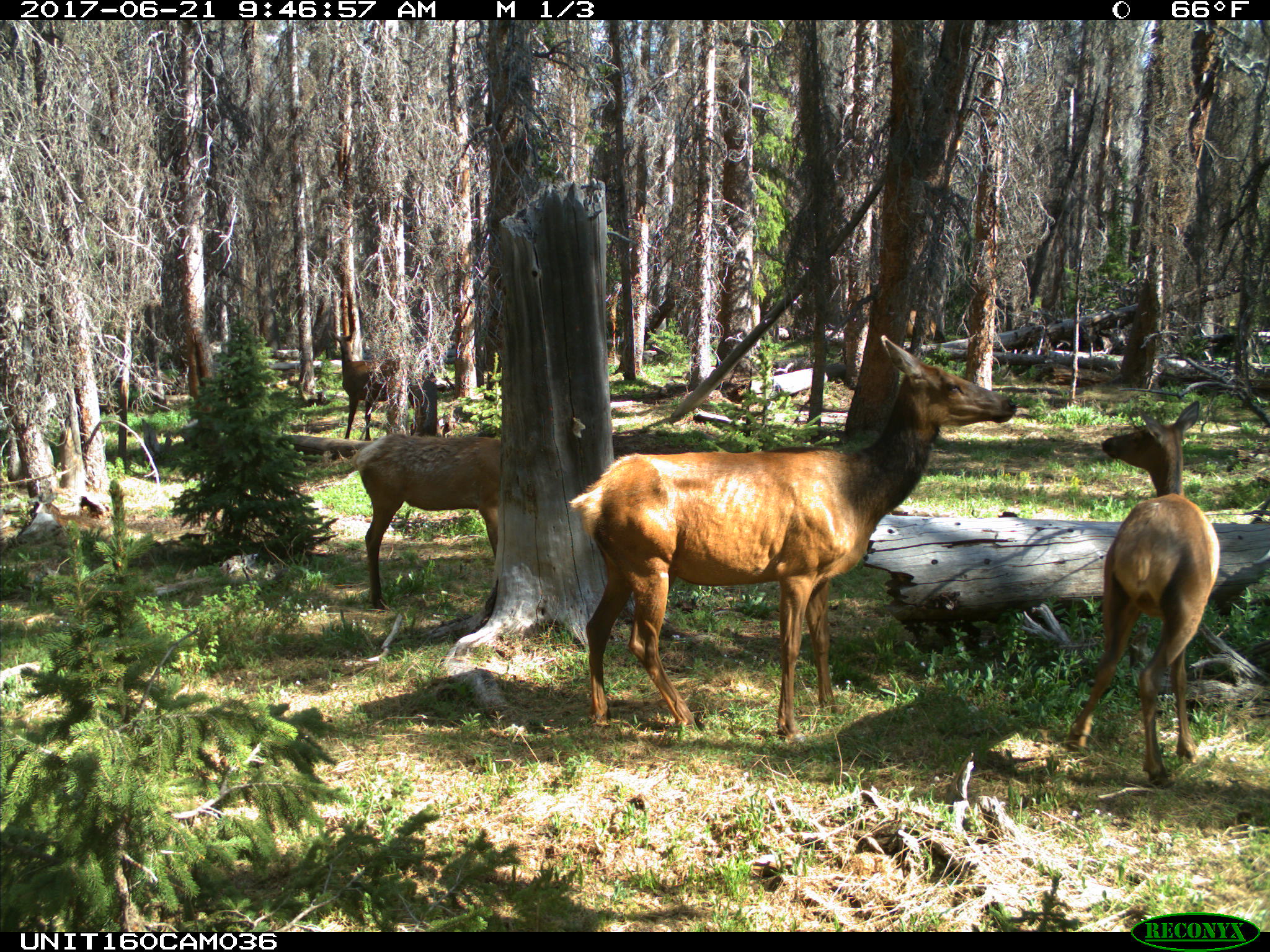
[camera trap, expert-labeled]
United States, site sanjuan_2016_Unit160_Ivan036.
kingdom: Animalia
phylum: Chordata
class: Mammalia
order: Artiodactyla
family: Cervidae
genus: Cervus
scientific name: Cervus elaphus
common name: red deer